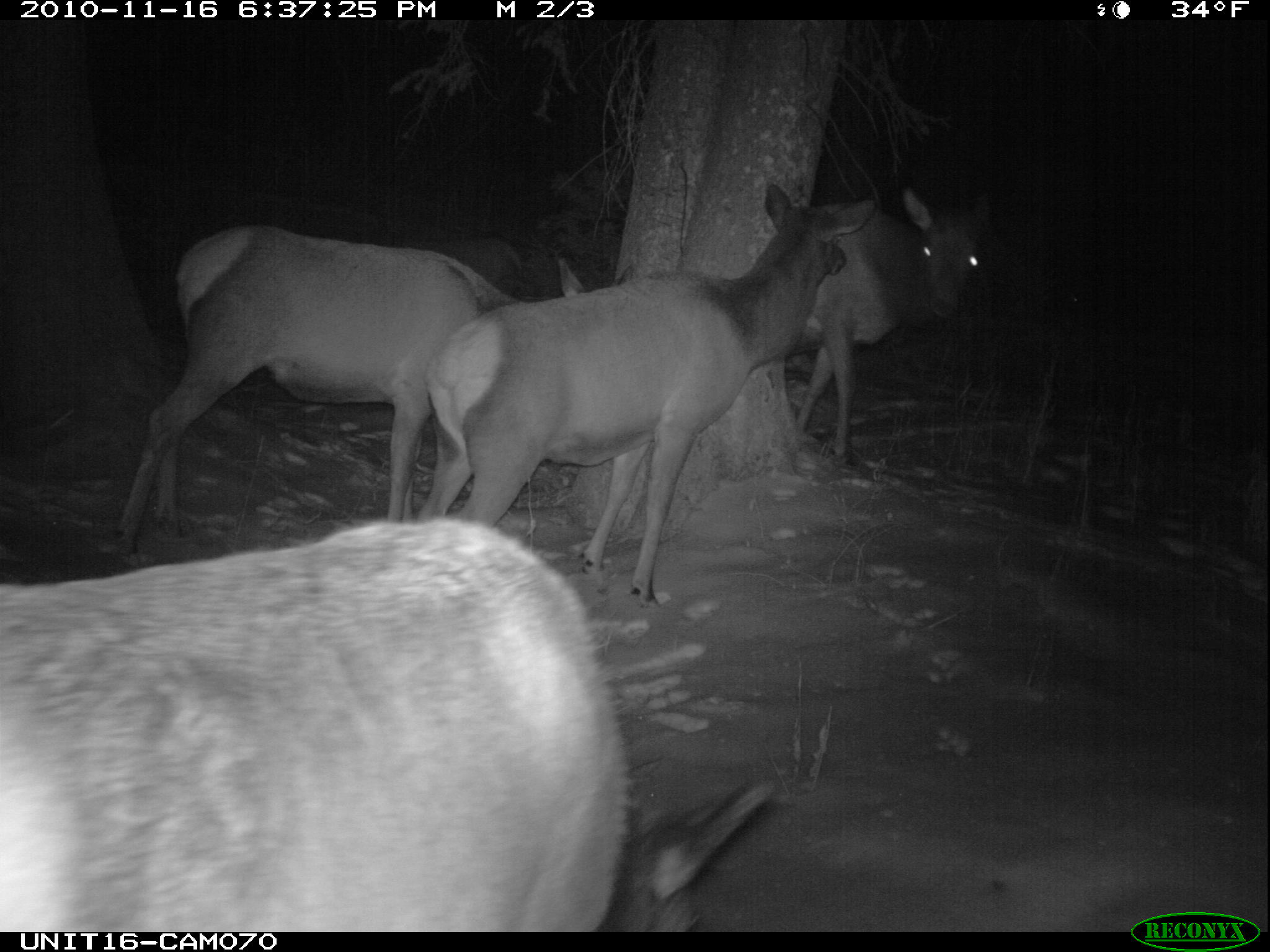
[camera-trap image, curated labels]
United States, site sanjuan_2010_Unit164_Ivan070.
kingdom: Animalia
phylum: Chordata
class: Mammalia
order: Artiodactyla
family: Cervidae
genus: Cervus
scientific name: Cervus elaphus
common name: red deer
Cervus elaphus (red deer).